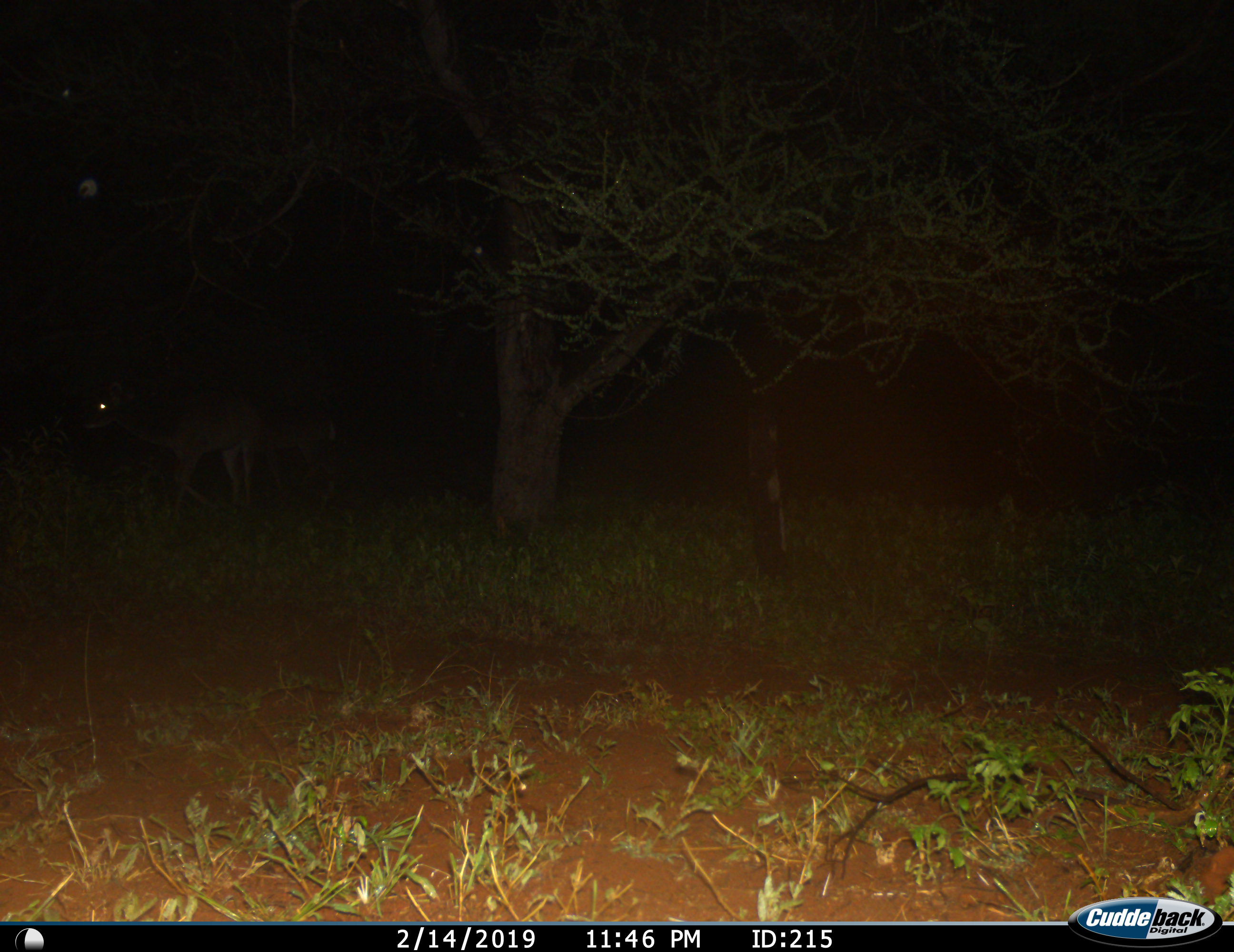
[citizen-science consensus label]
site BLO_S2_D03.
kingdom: Animalia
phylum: Chordata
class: Mammalia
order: Artiodactyla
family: Bovidae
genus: Aepyceros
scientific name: Aepyceros melampus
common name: impala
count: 2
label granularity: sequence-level